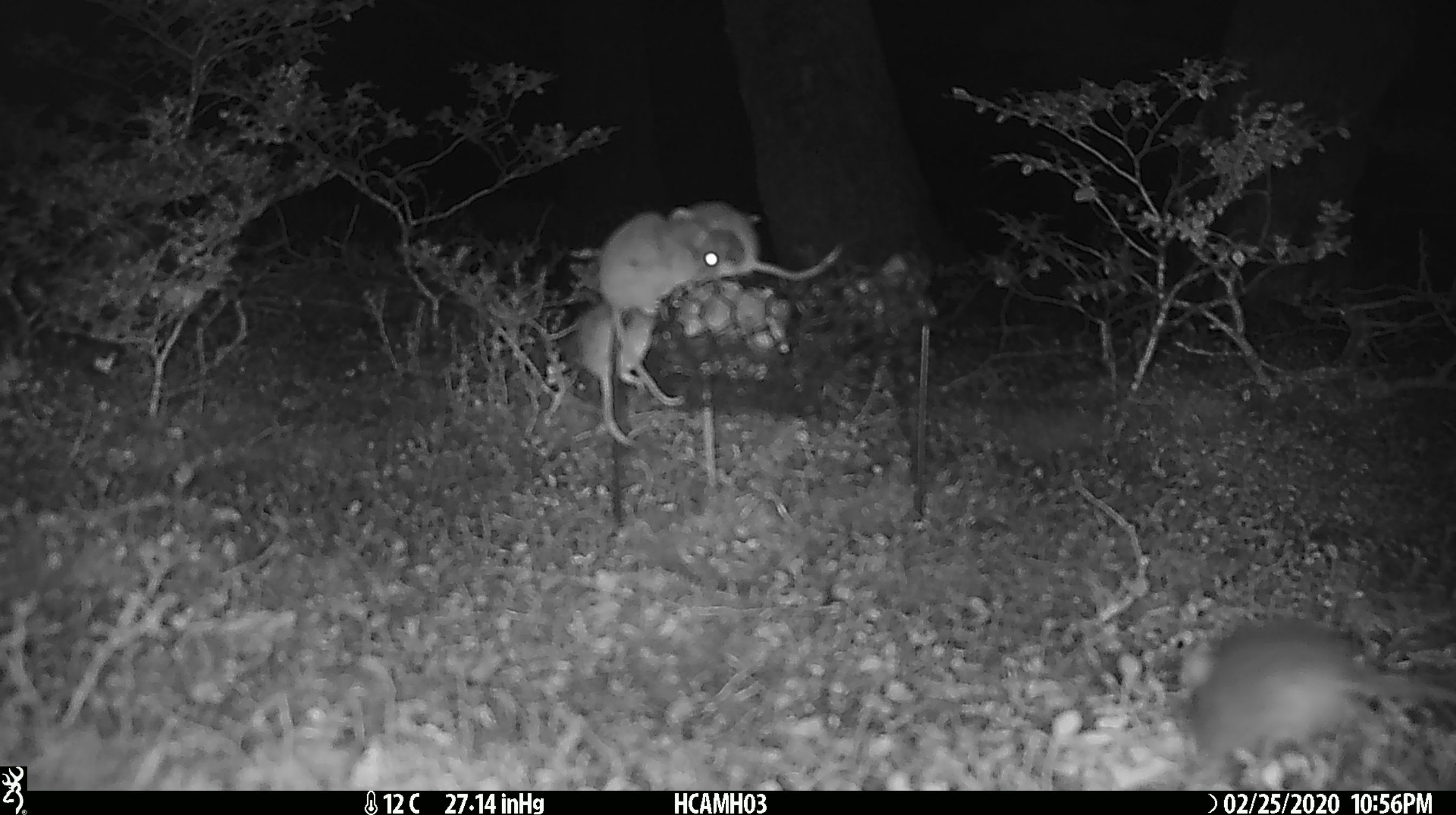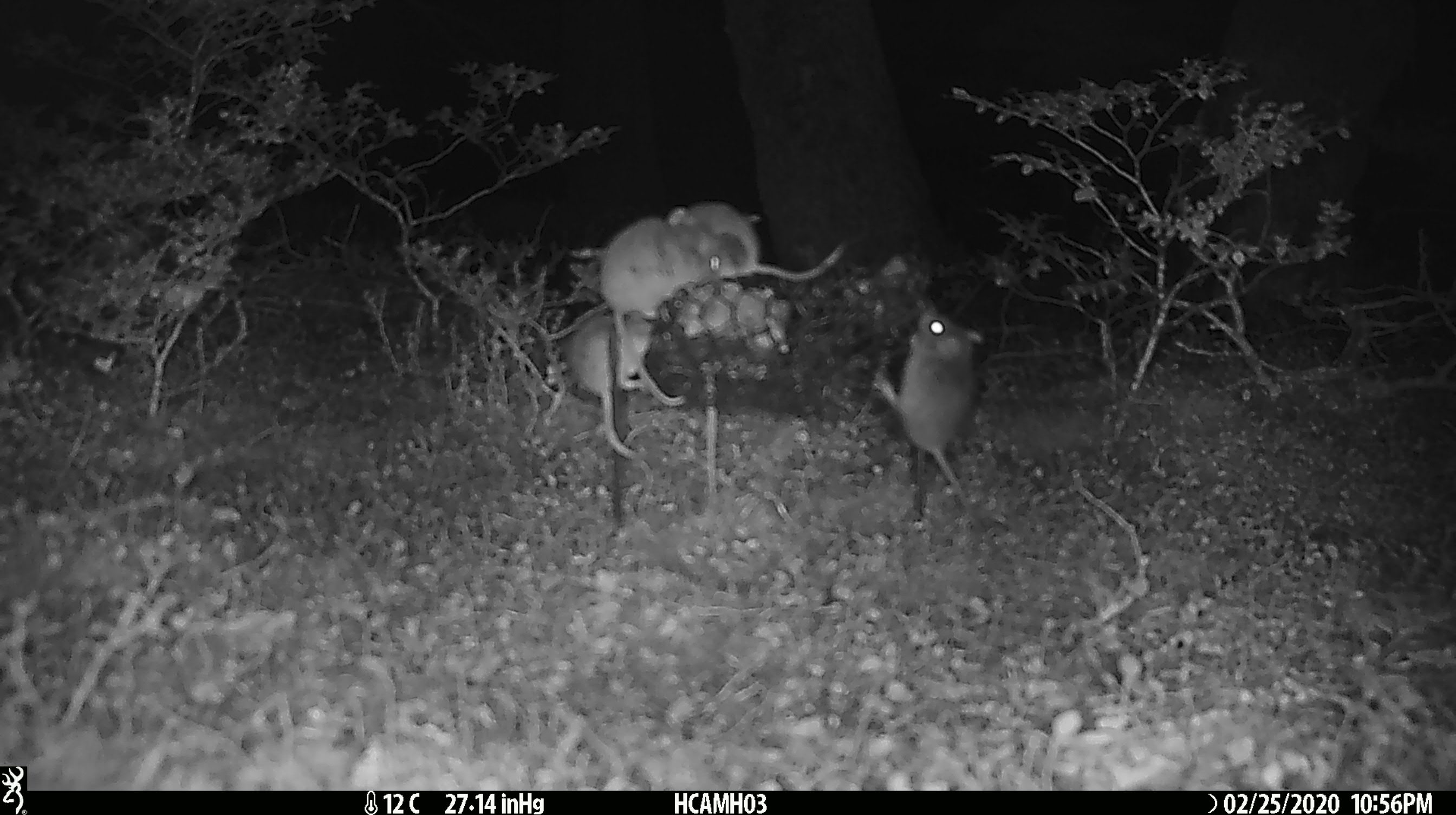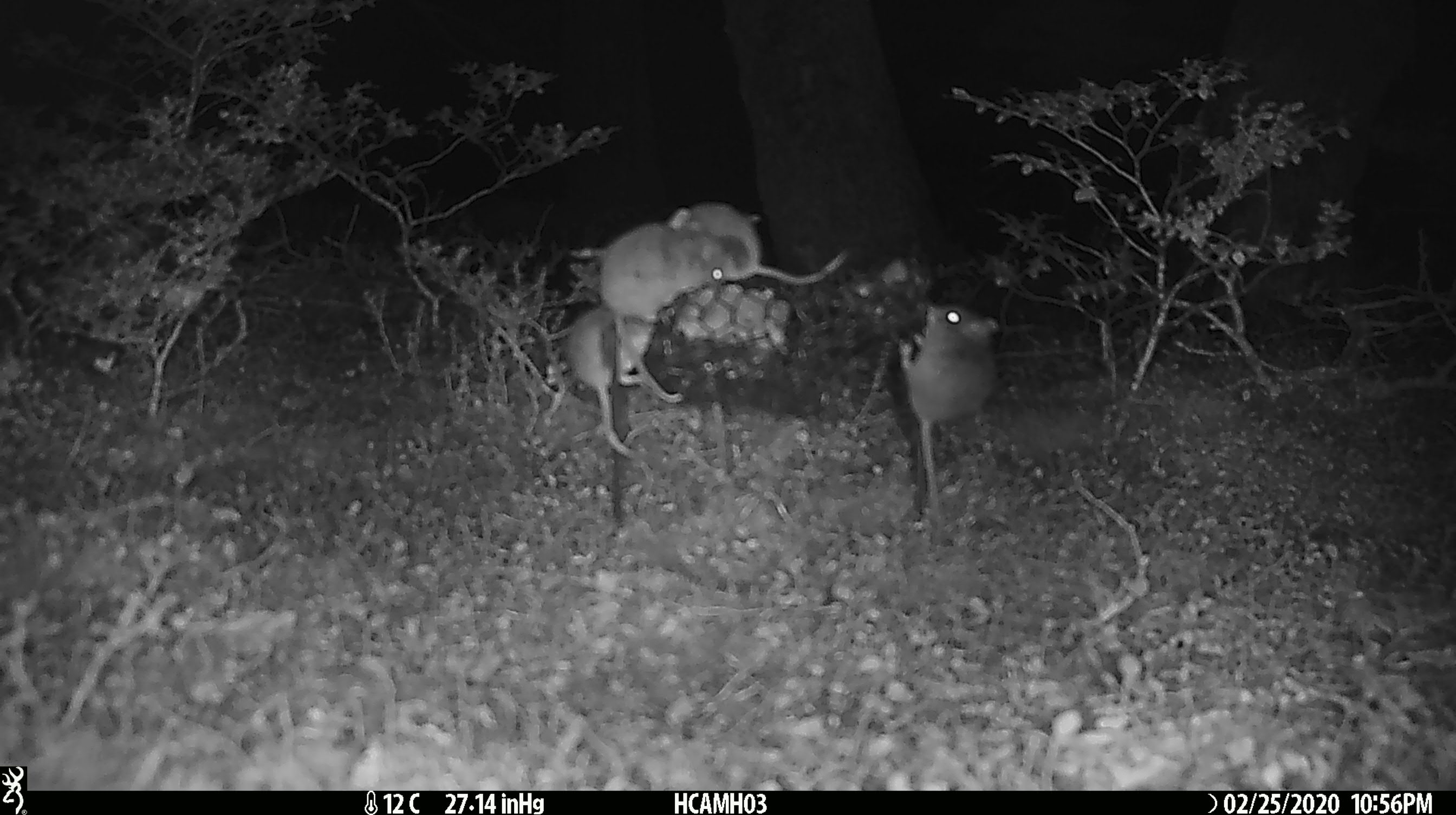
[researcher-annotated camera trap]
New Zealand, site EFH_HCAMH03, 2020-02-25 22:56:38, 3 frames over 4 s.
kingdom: Animalia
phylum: Chordata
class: Mammalia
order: Rodentia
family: Muridae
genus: Mus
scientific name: Mus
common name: mouse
Mouse (Mus).